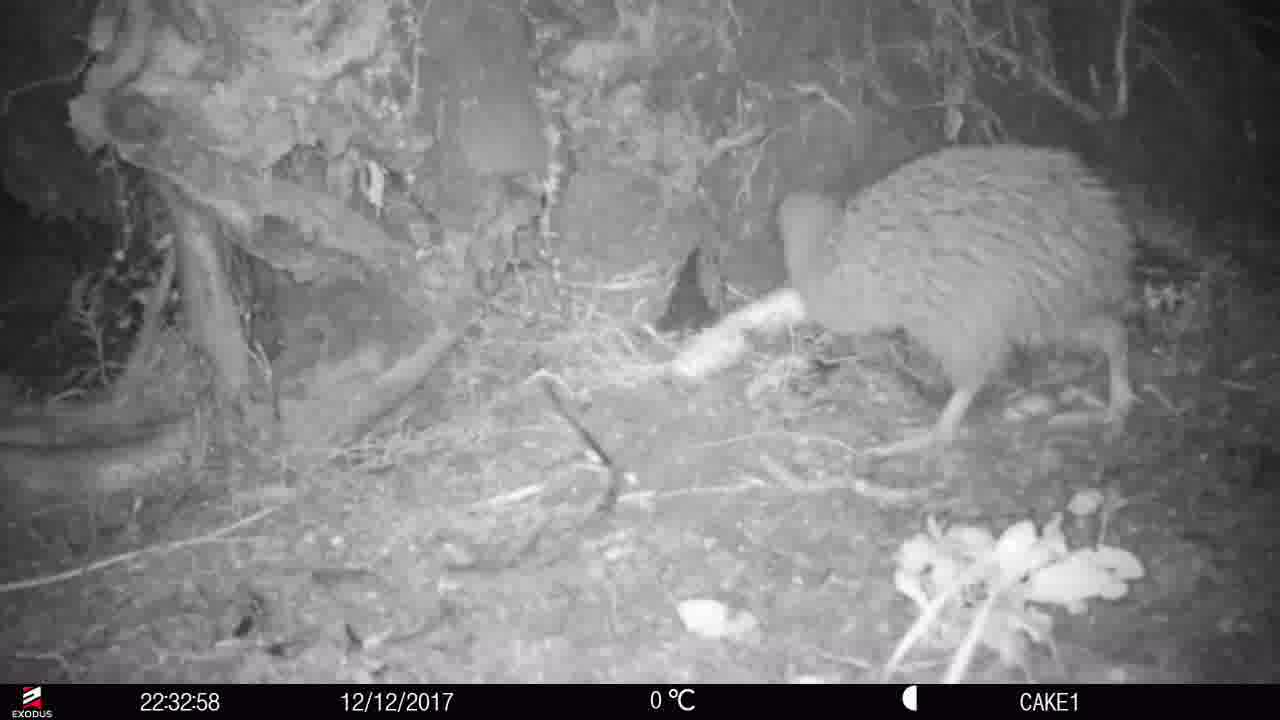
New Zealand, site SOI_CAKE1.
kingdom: Animalia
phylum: Chordata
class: Aves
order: Apterygiformes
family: Apterygidae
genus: Apteryx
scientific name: Apteryx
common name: kiwi